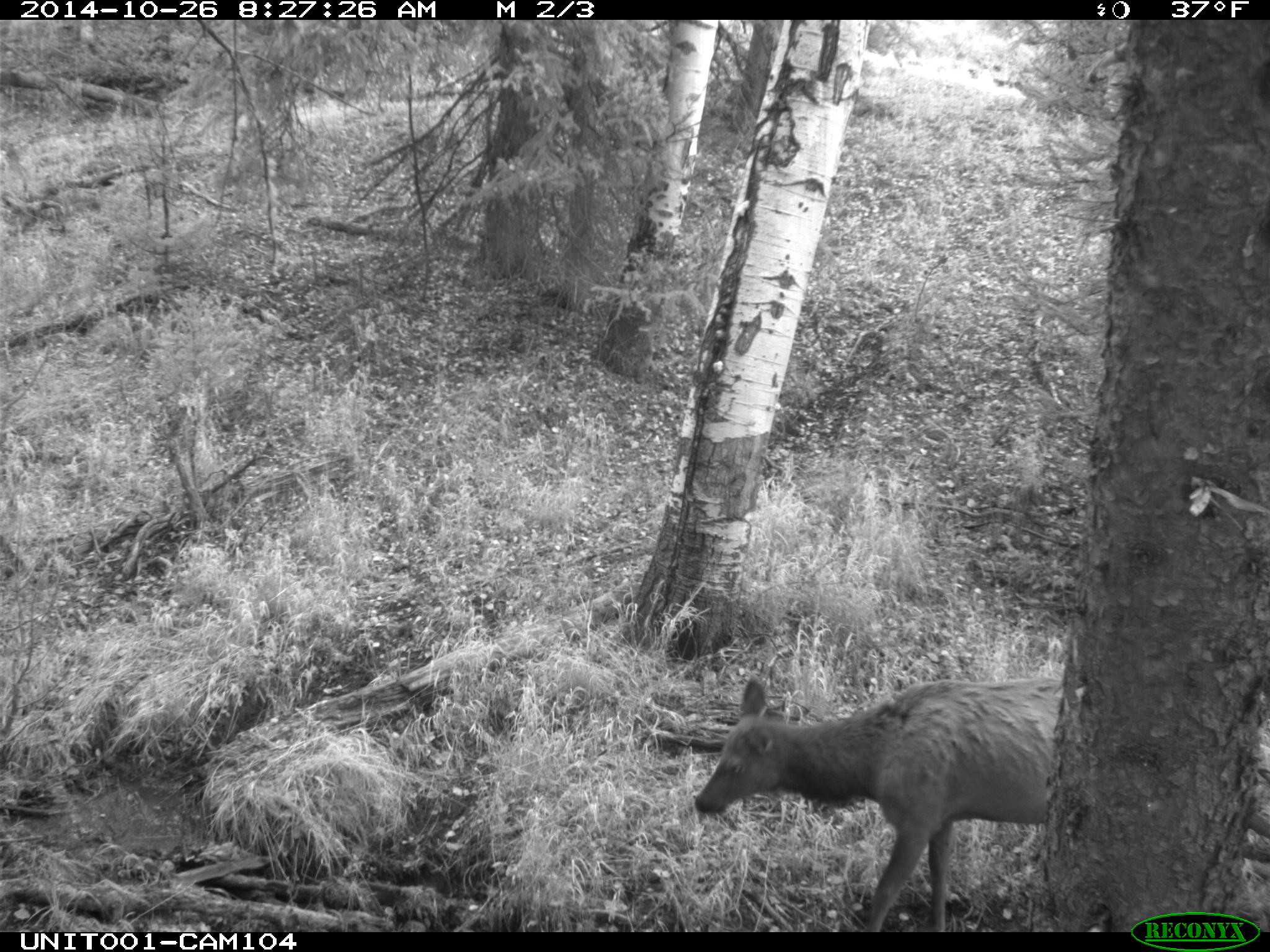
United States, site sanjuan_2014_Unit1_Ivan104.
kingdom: Animalia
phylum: Chordata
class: Mammalia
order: Artiodactyla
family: Cervidae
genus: Cervus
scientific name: Cervus elaphus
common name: red deer